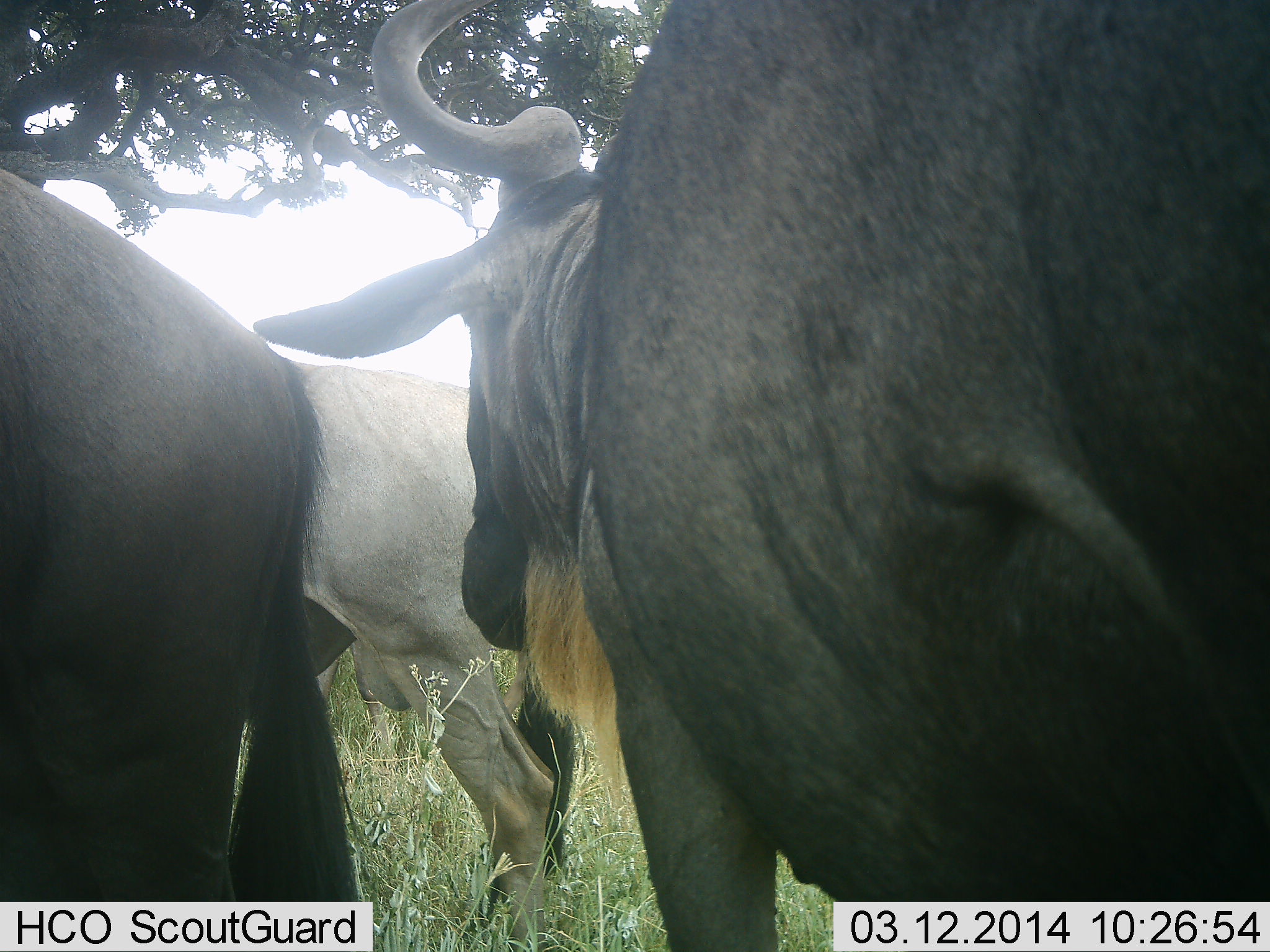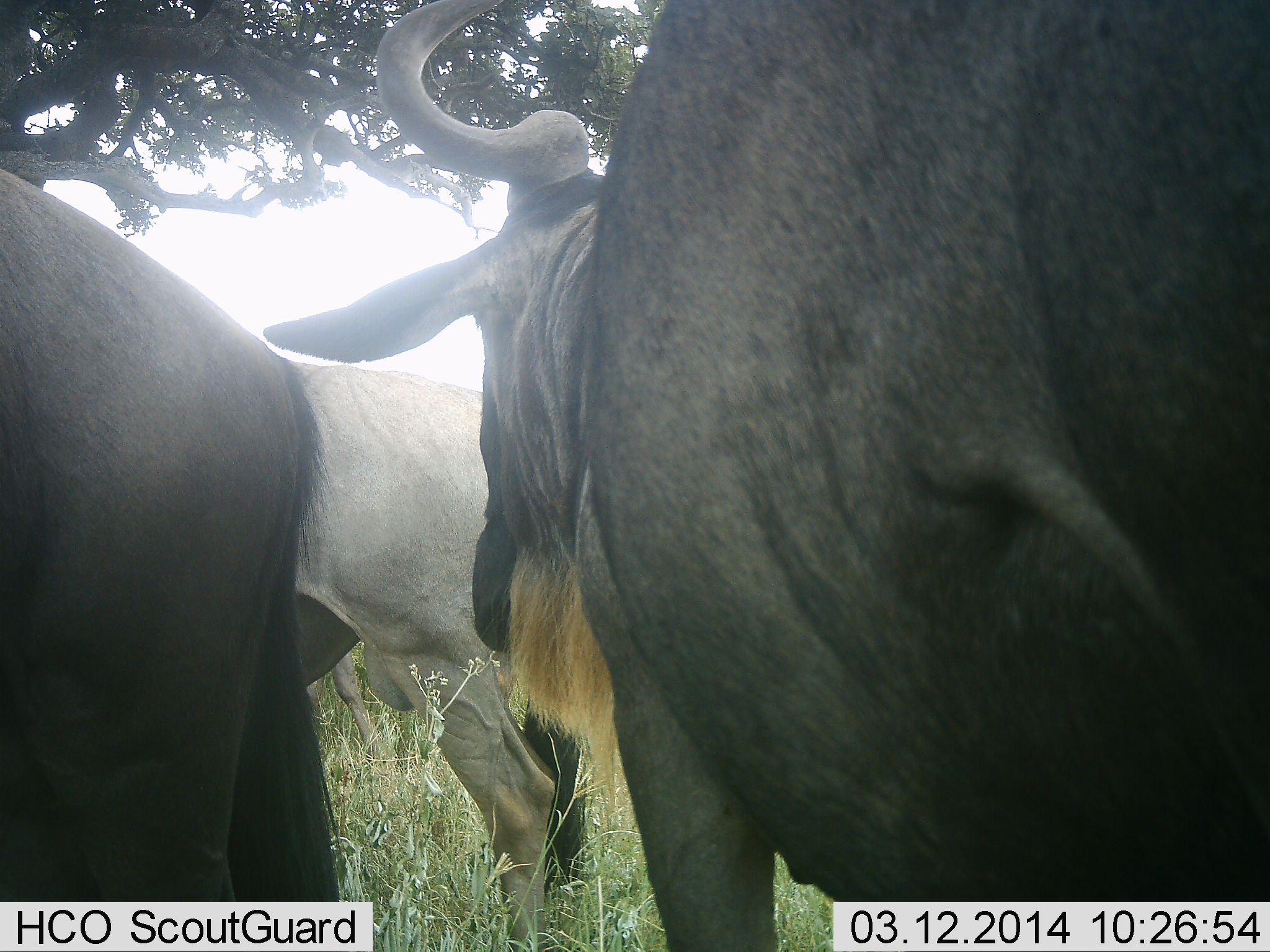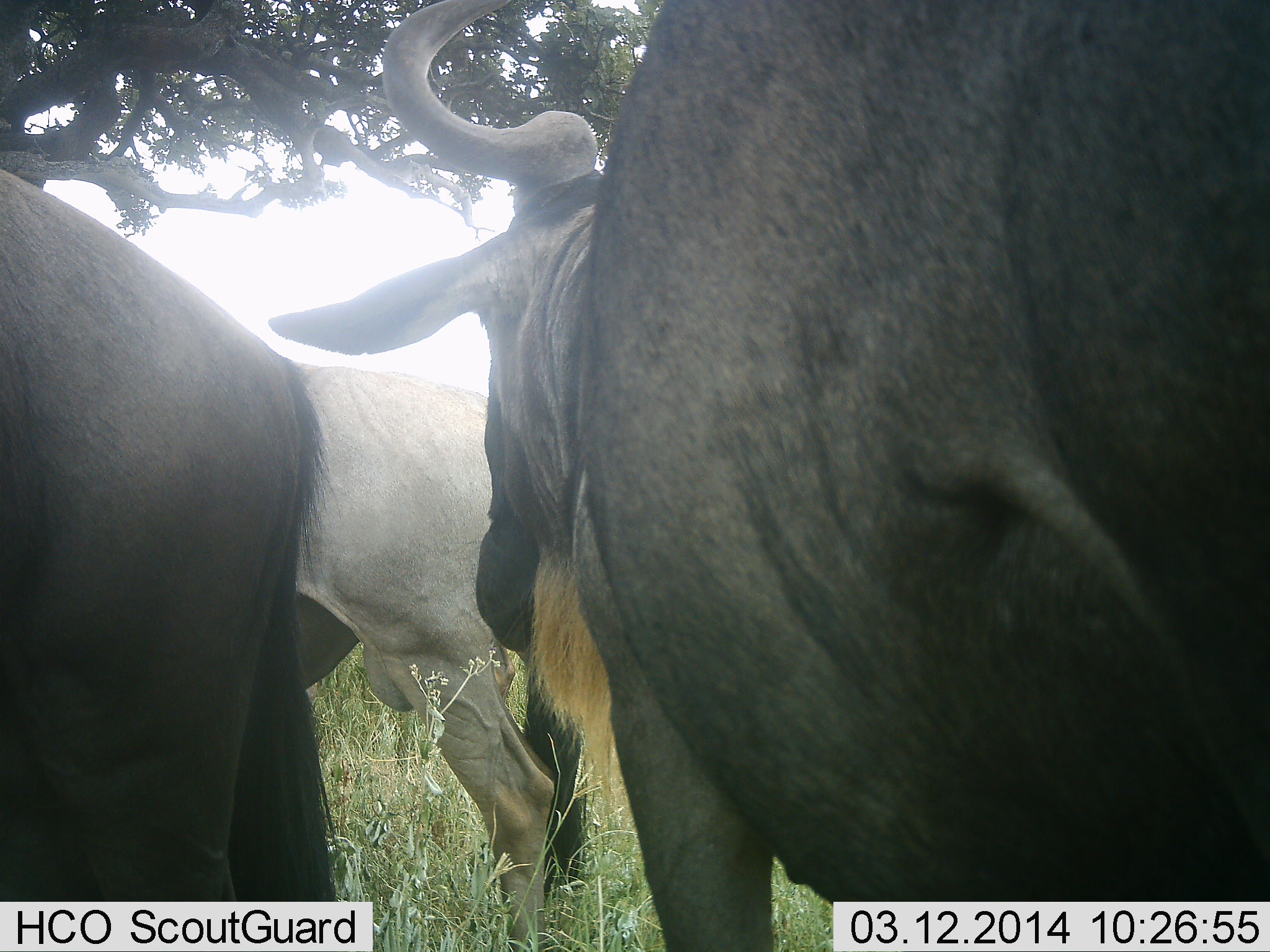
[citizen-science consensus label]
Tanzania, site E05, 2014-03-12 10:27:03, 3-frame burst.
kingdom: Animalia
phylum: Chordata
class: Mammalia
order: Artiodactyla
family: Bovidae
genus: Connochaetes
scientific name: Connochaetes taurinus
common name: blue wildebeest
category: wildebeest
Wildebeest (blue wildebeest) (Connochaetes taurinus), count 3. Behavior (volunteer vote fractions): standing 100%, resting 0%, moving 0%, interacting 0%. Young present (vote fraction): 0%. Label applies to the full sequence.